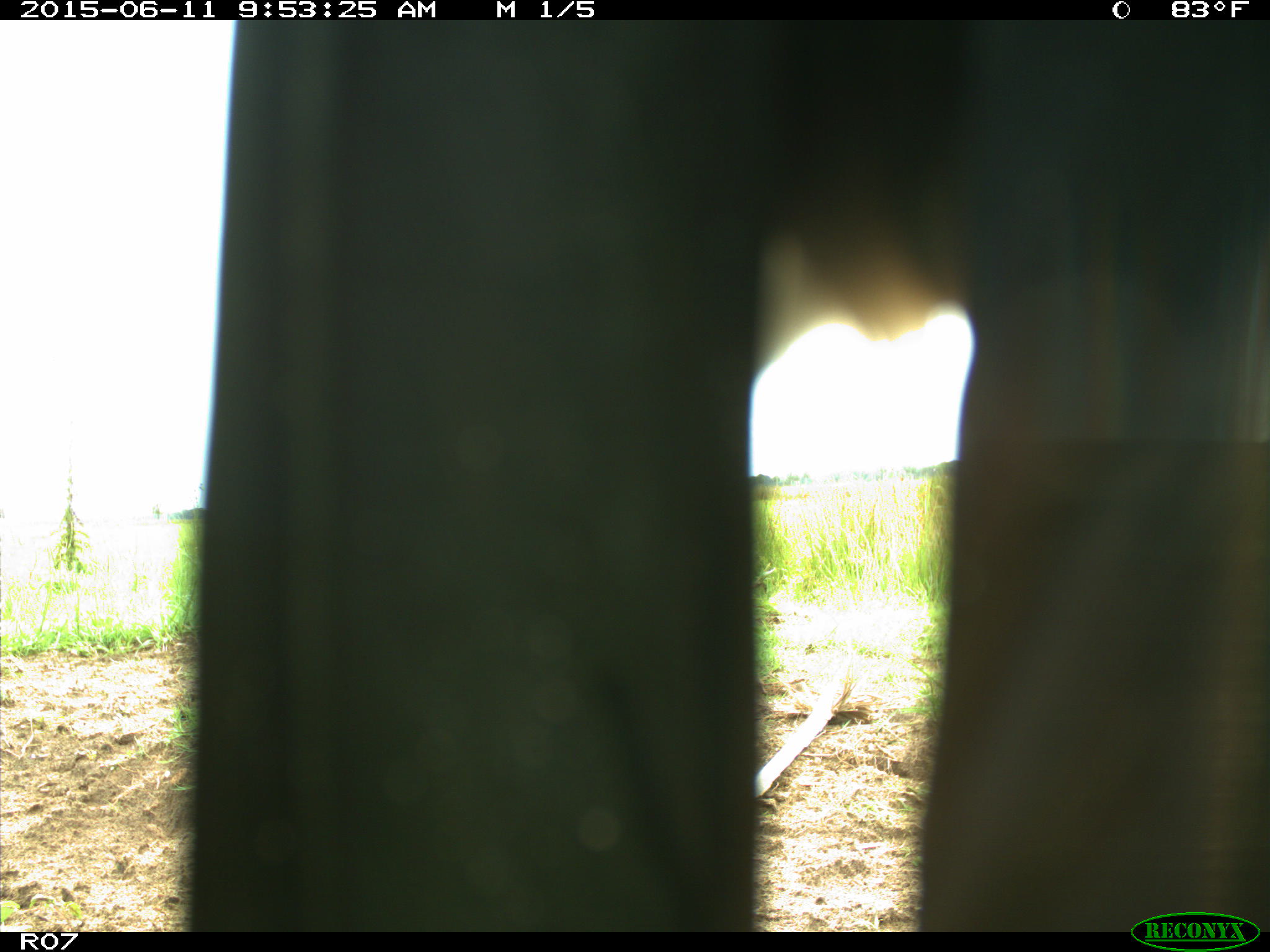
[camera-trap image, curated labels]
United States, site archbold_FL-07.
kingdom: Animalia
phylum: Chordata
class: Mammalia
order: Artiodactyla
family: Bovidae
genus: Bos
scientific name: Bos taurus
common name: domestic cow